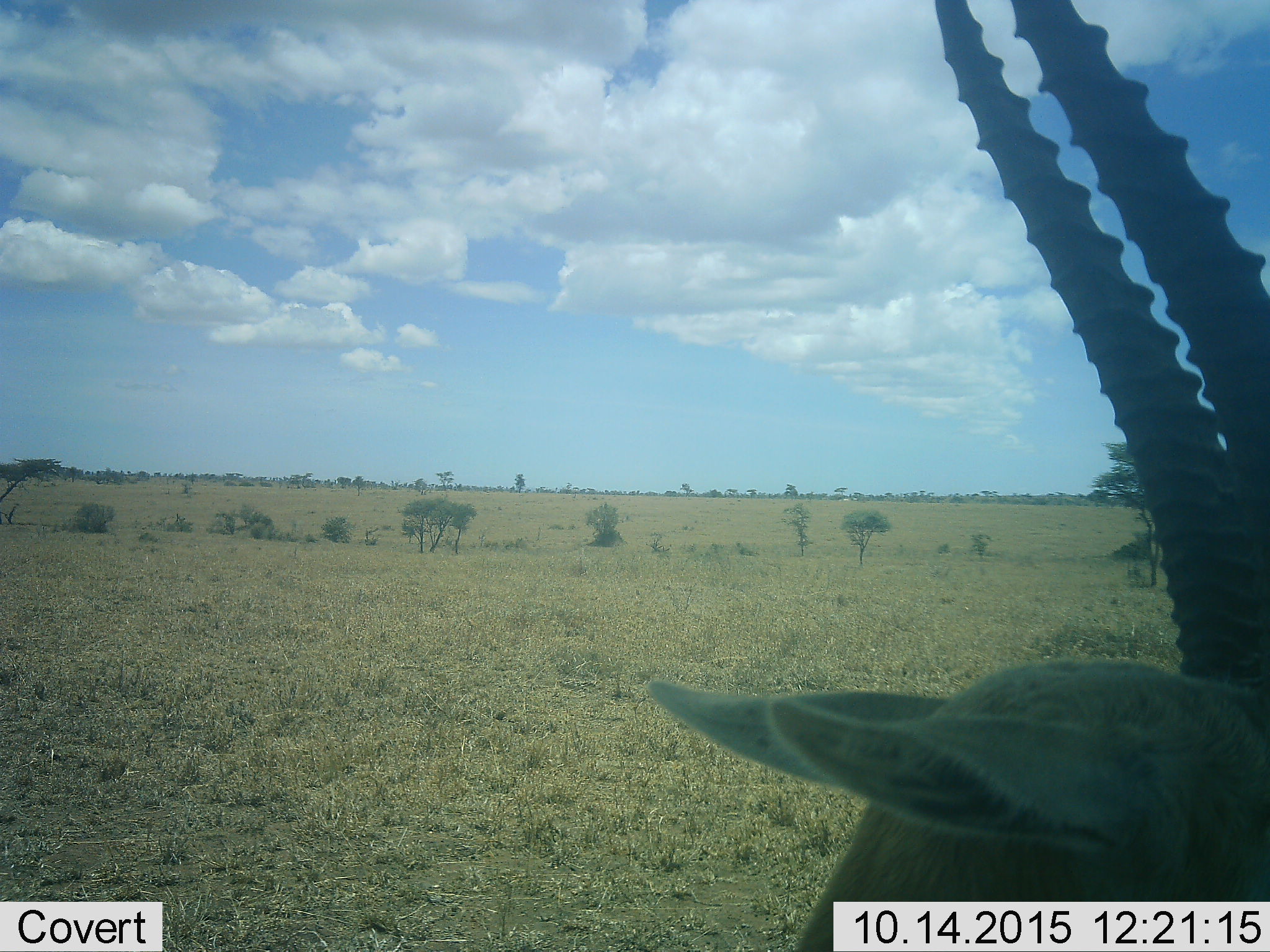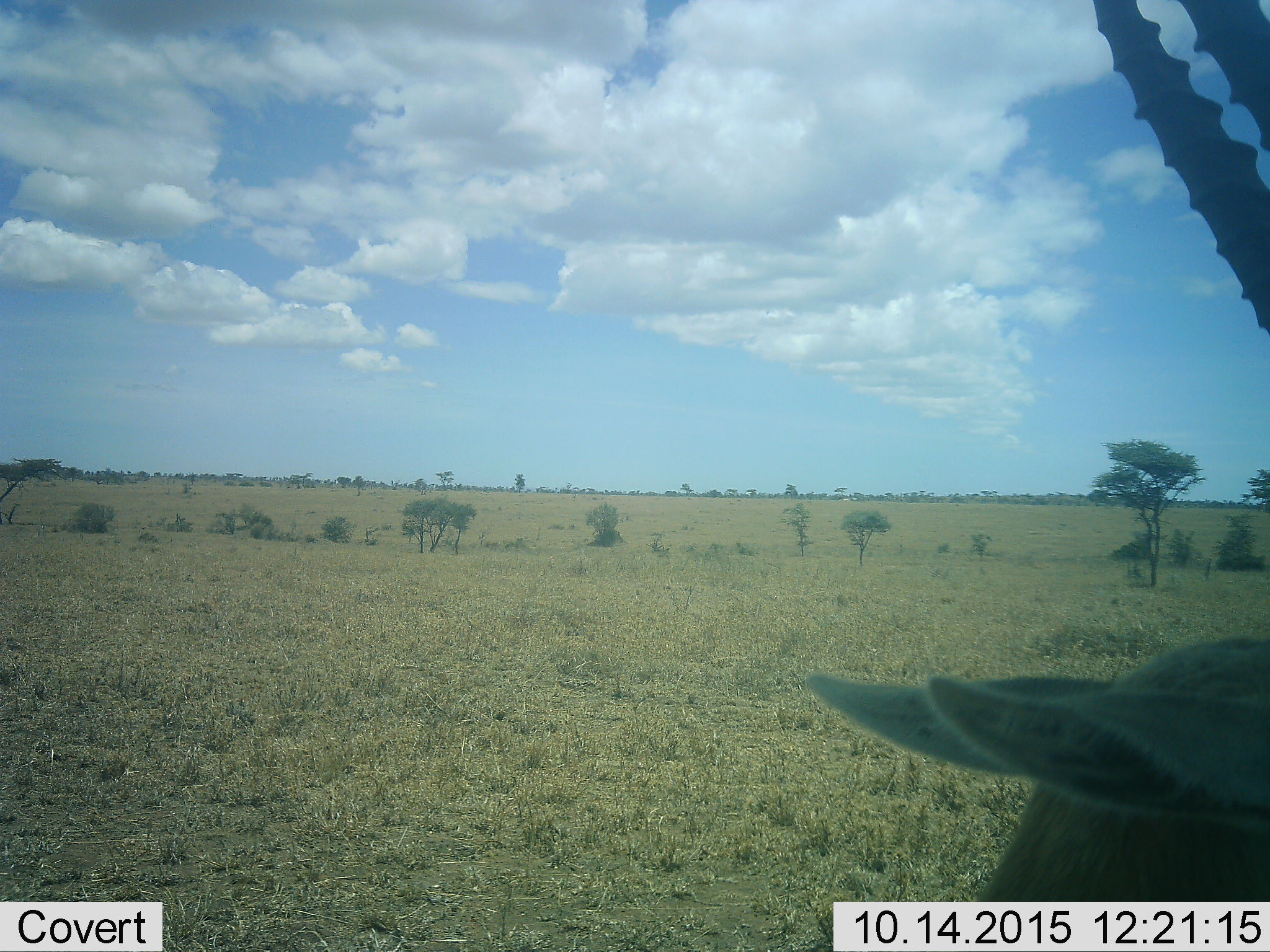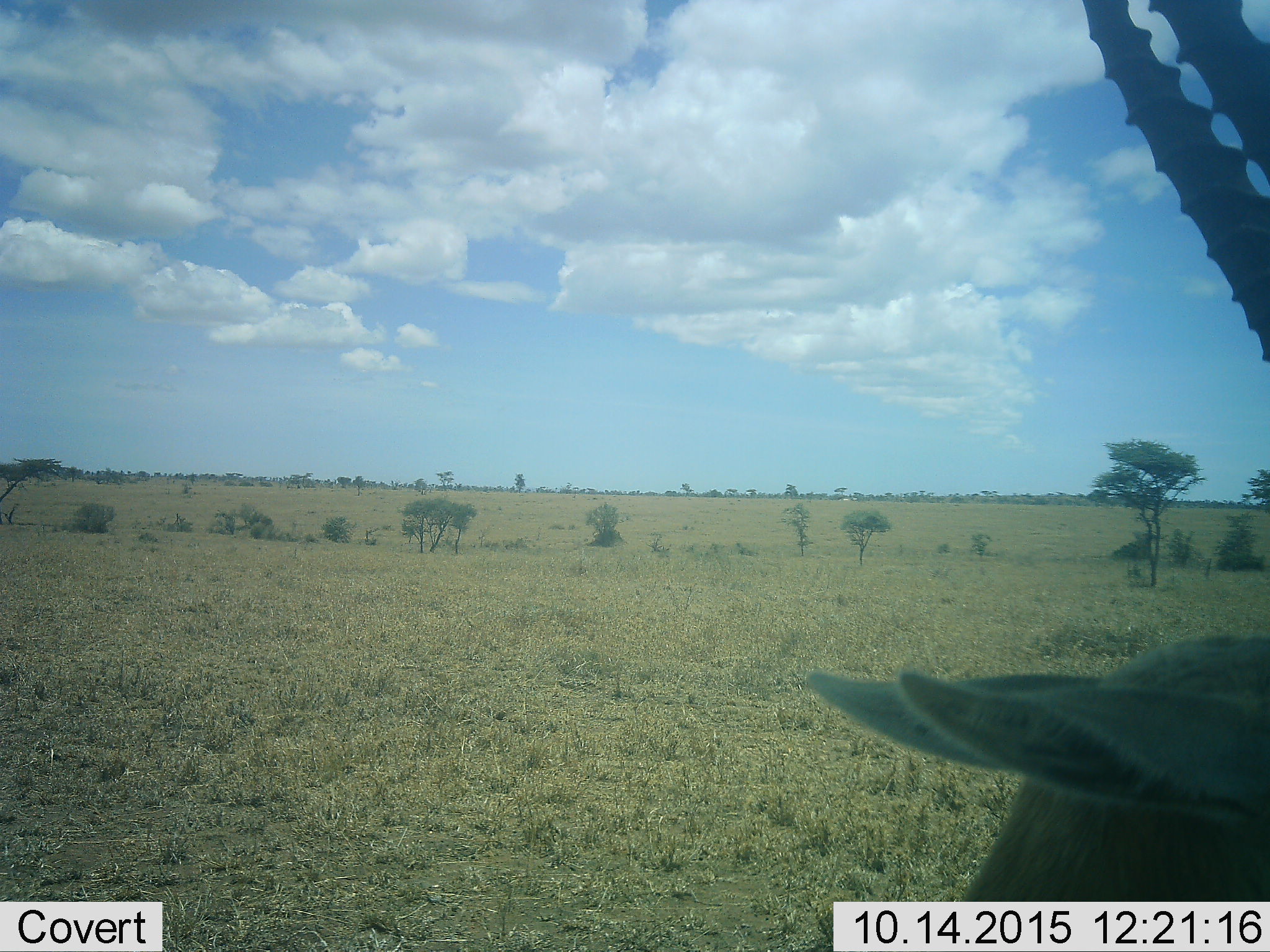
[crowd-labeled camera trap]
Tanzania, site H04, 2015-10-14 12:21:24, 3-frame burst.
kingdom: Animalia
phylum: Chordata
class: Mammalia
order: Artiodactyla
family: Bovidae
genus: Eudorcas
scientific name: Eudorcas thomsonii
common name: thomson's gazelle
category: gazellethomsons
Gazellethomsons (thomson's gazelle) (Eudorcas thomsonii), count 1. Behavior (volunteer vote fractions): standing 100%, resting 0%, moving 0%, interacting 0%. Young present (vote fraction): 0%. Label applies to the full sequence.